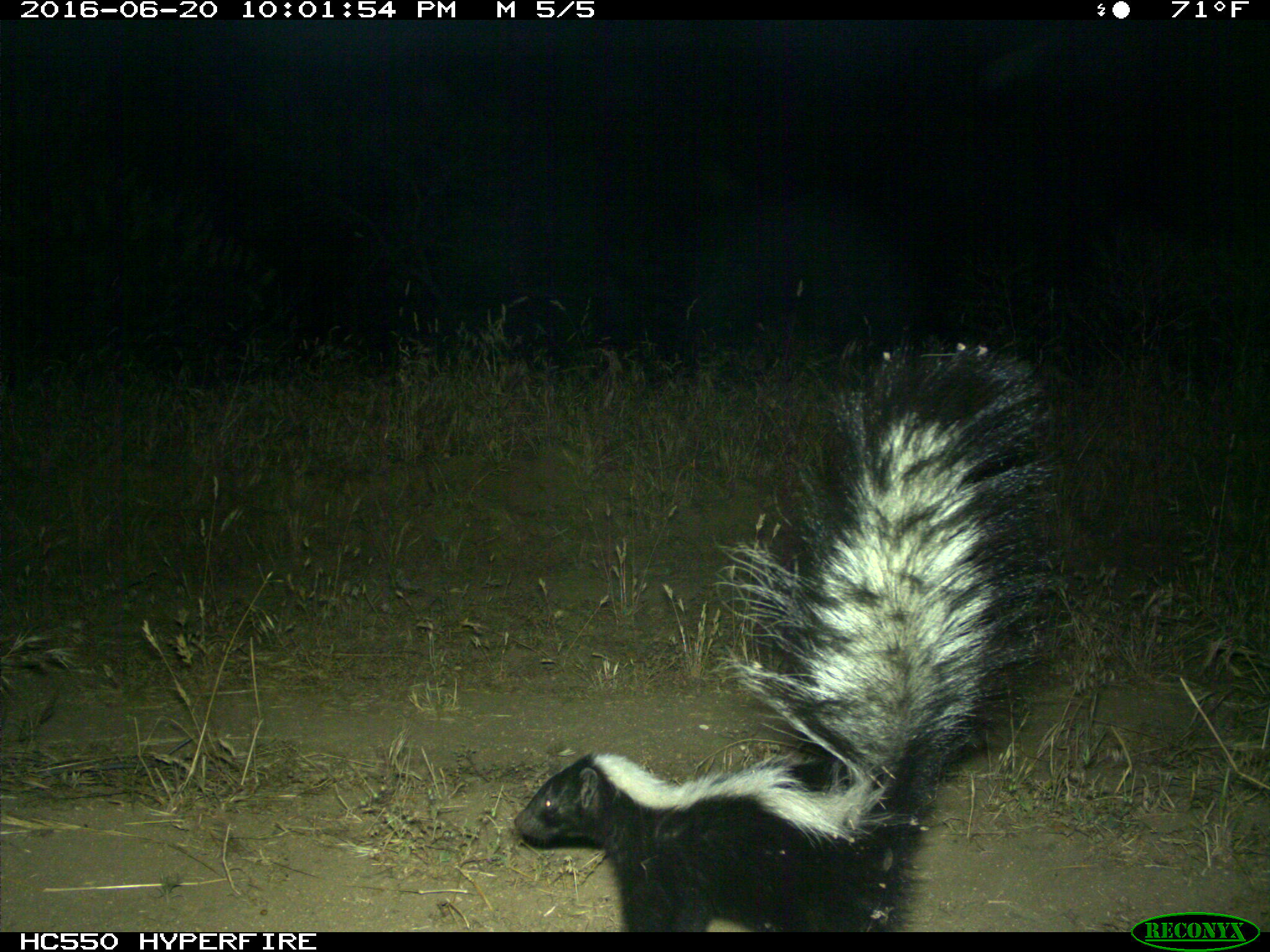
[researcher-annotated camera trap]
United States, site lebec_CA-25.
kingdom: Animalia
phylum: Chordata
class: Mammalia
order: Carnivora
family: Mephitidae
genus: Mephitis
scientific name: Mephitis mephitis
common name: striped skunk